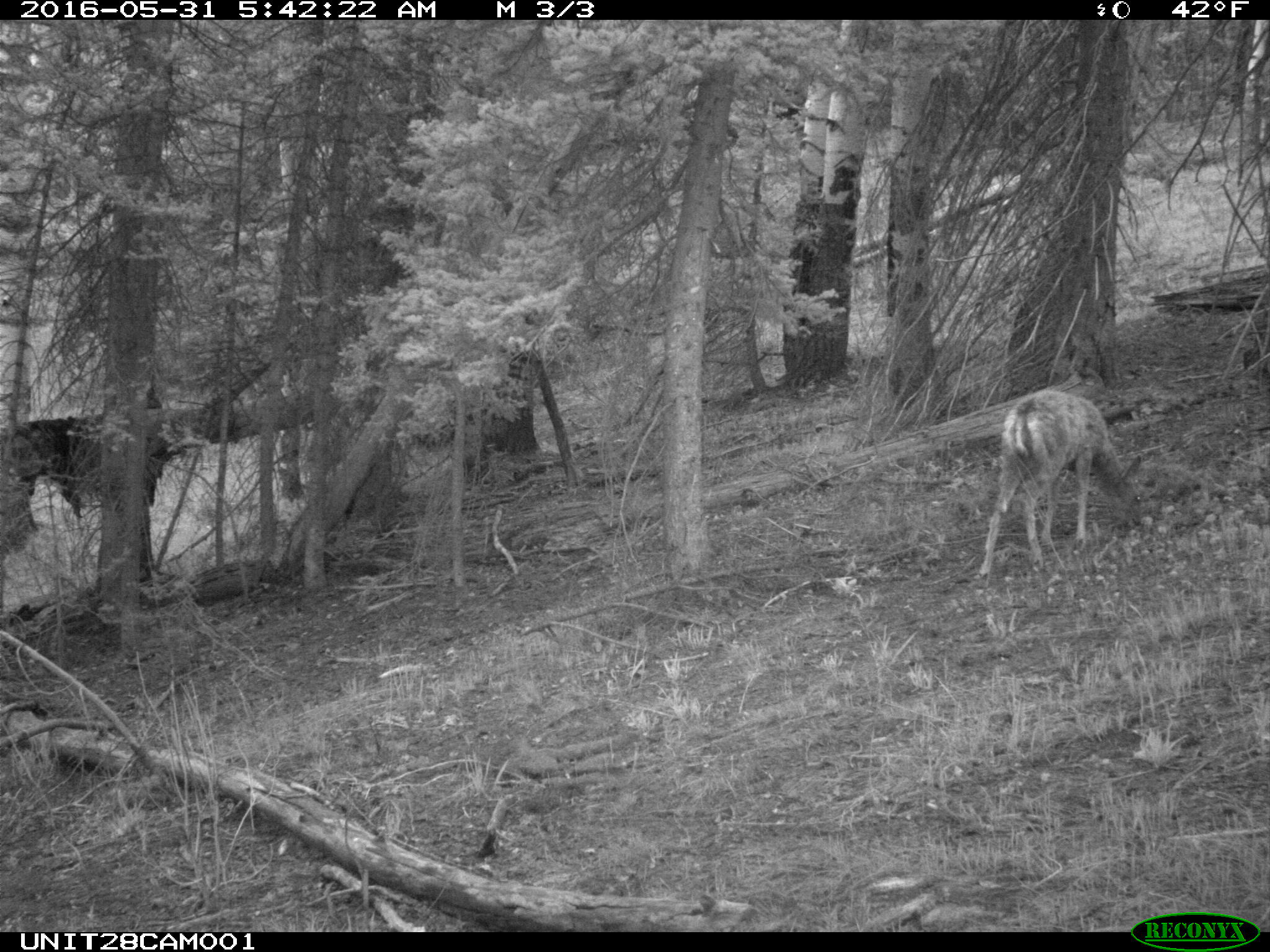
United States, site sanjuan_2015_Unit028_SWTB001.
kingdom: Animalia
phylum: Chordata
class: Mammalia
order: Artiodactyla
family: Cervidae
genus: Odocoileus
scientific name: Odocoileus hemionus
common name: mule deer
Odocoileus hemionus (mule deer).